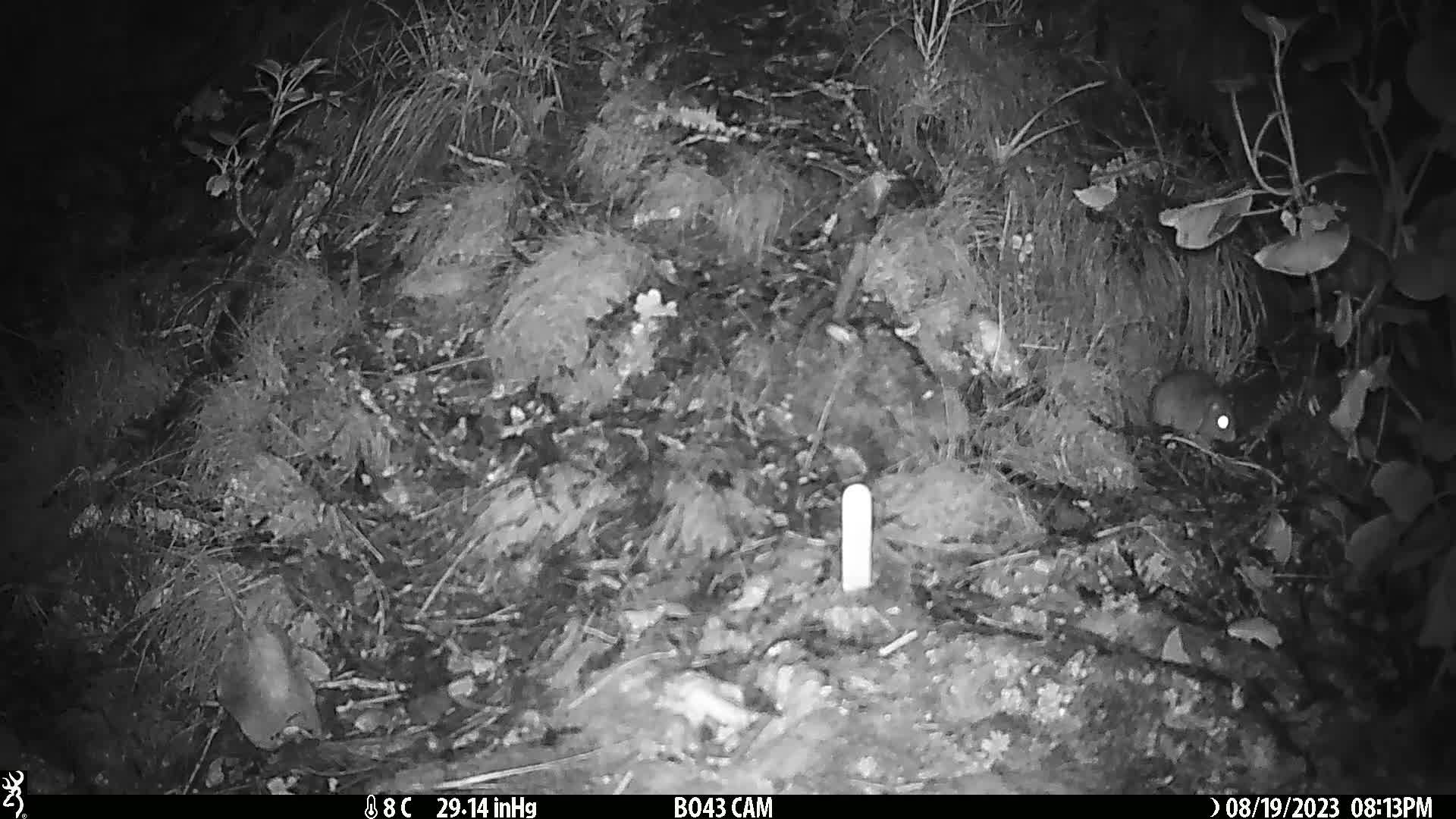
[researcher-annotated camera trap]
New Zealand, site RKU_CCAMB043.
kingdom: Animalia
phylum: Chordata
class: Mammalia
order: Rodentia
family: Muridae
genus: Rattus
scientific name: Rattus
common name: rat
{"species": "rat (Rattus)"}